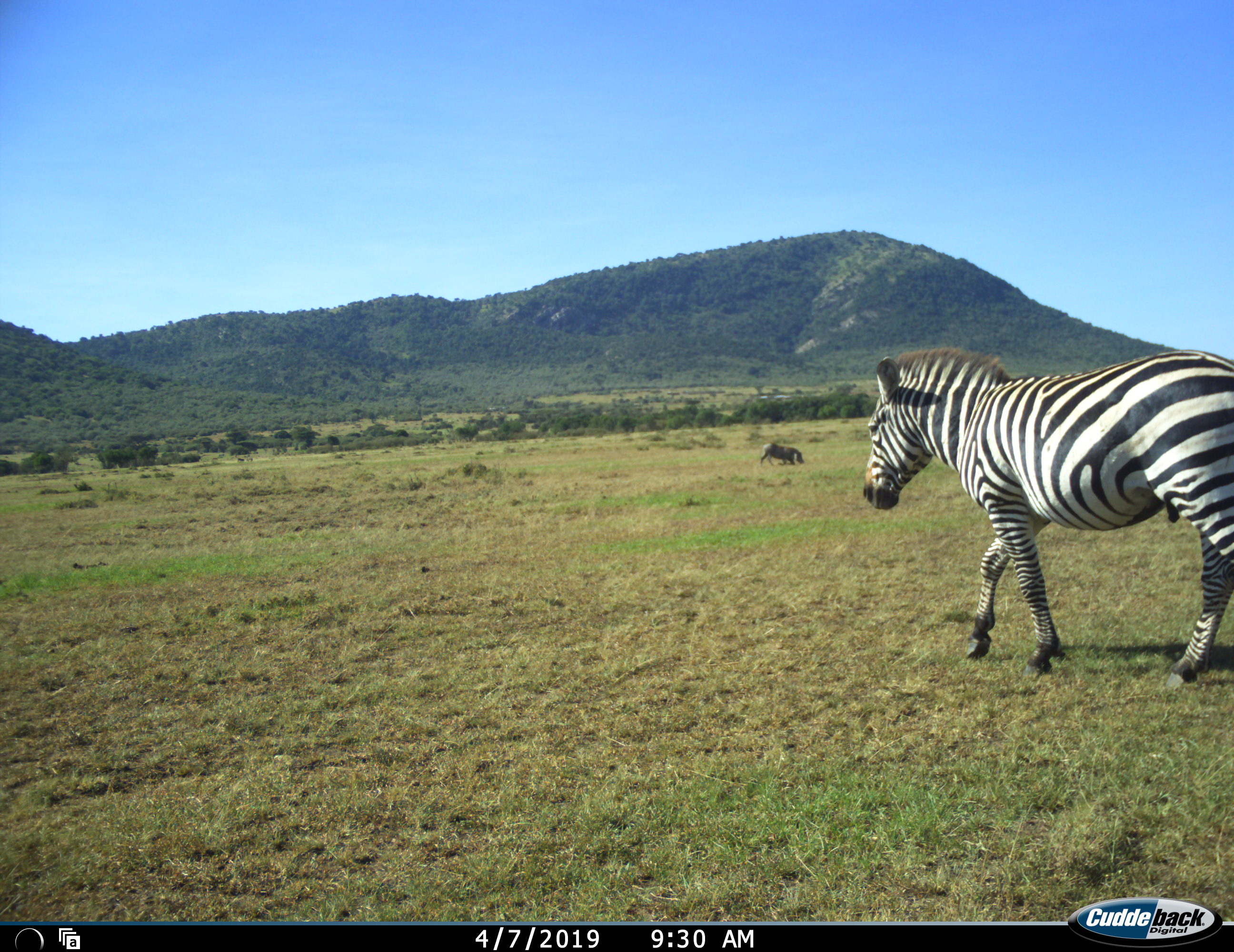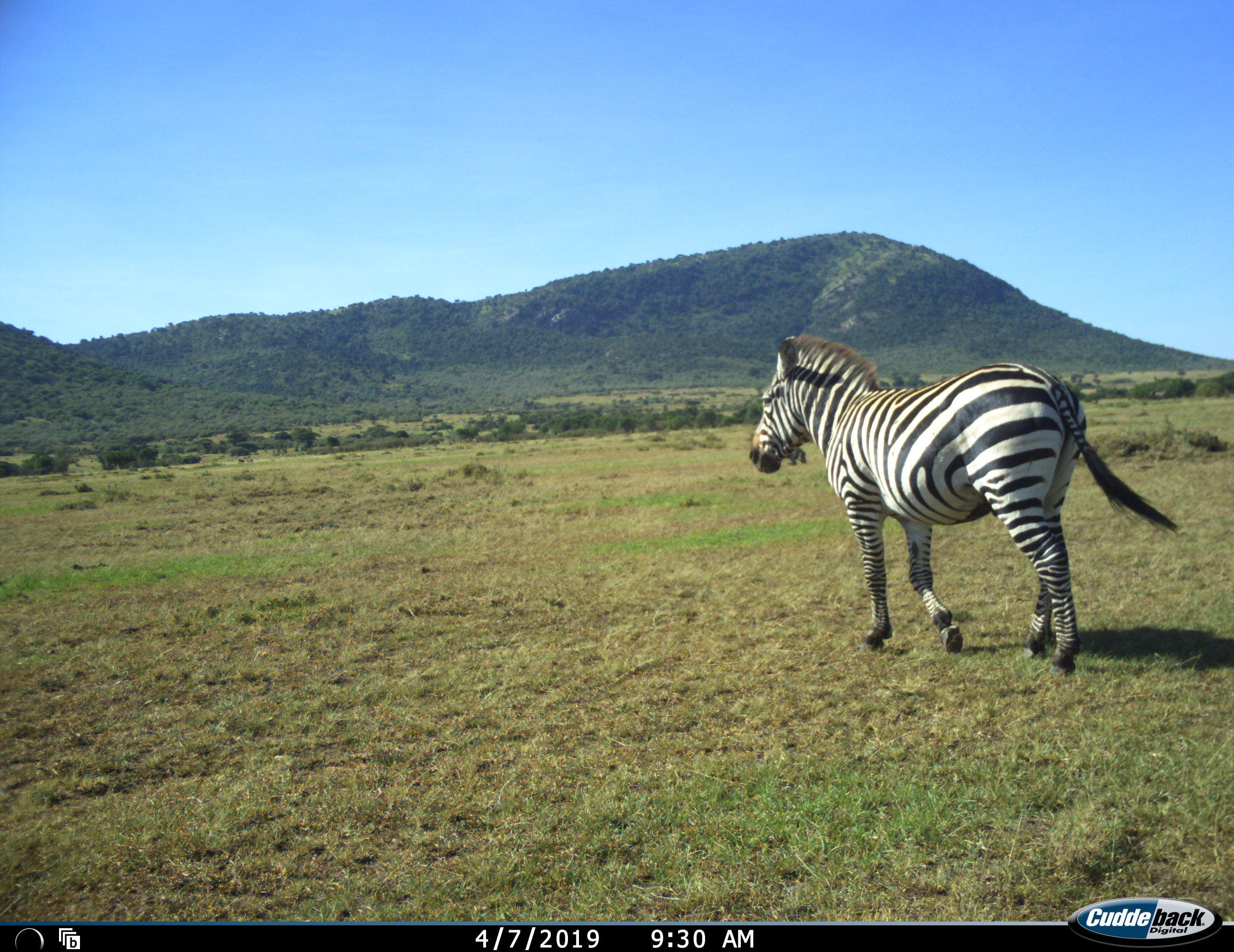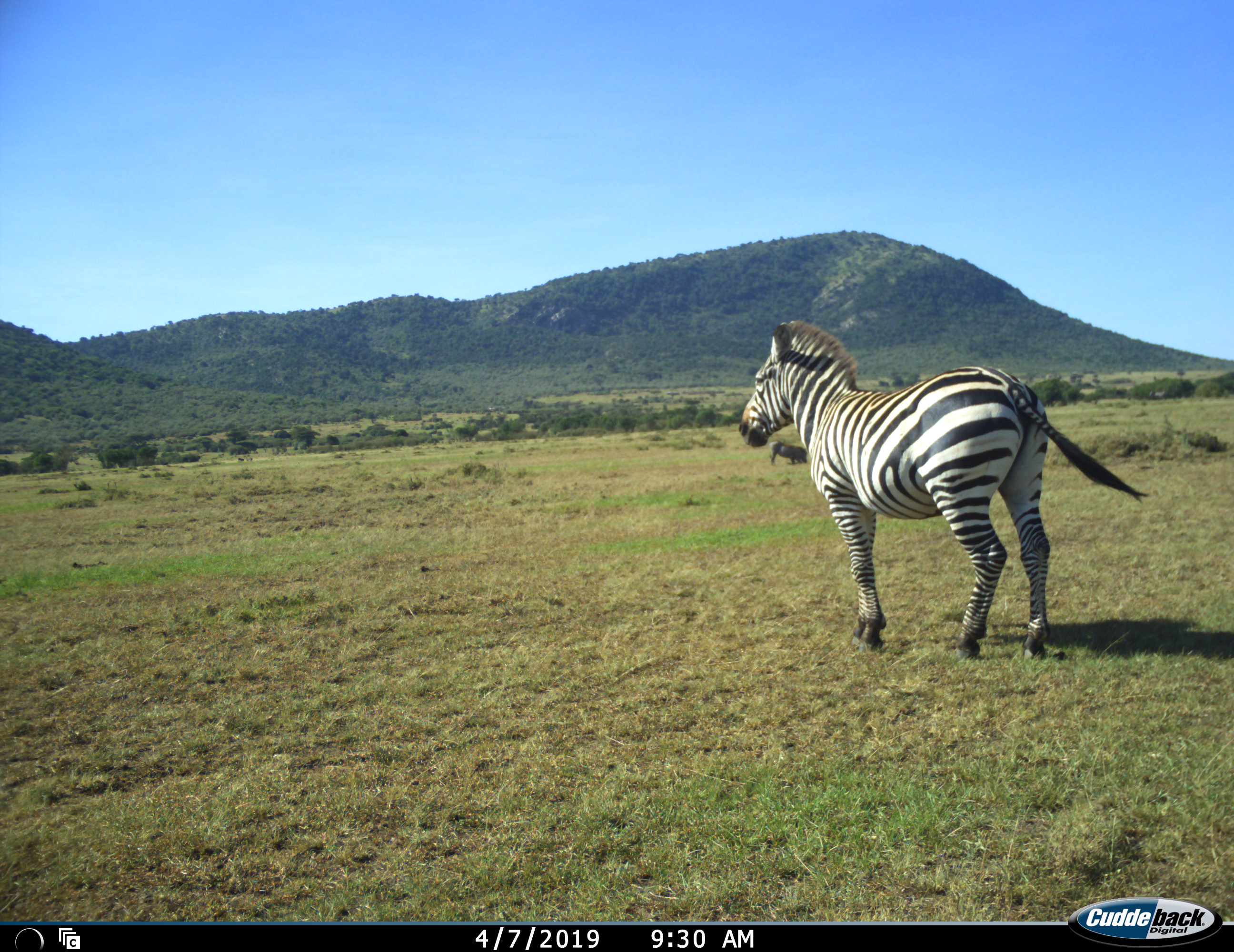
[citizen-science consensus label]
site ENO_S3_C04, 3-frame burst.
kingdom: Animalia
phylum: Chordata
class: Mammalia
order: Artiodactyla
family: Suidae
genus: Phacochoerus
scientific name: Phacochoerus africanus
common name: warthog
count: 1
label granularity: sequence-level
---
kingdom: Animalia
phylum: Chordata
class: Mammalia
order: Perissodactyla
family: Equidae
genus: Equus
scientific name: Equus quagga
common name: plains zebra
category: zebraplains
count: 1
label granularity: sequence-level